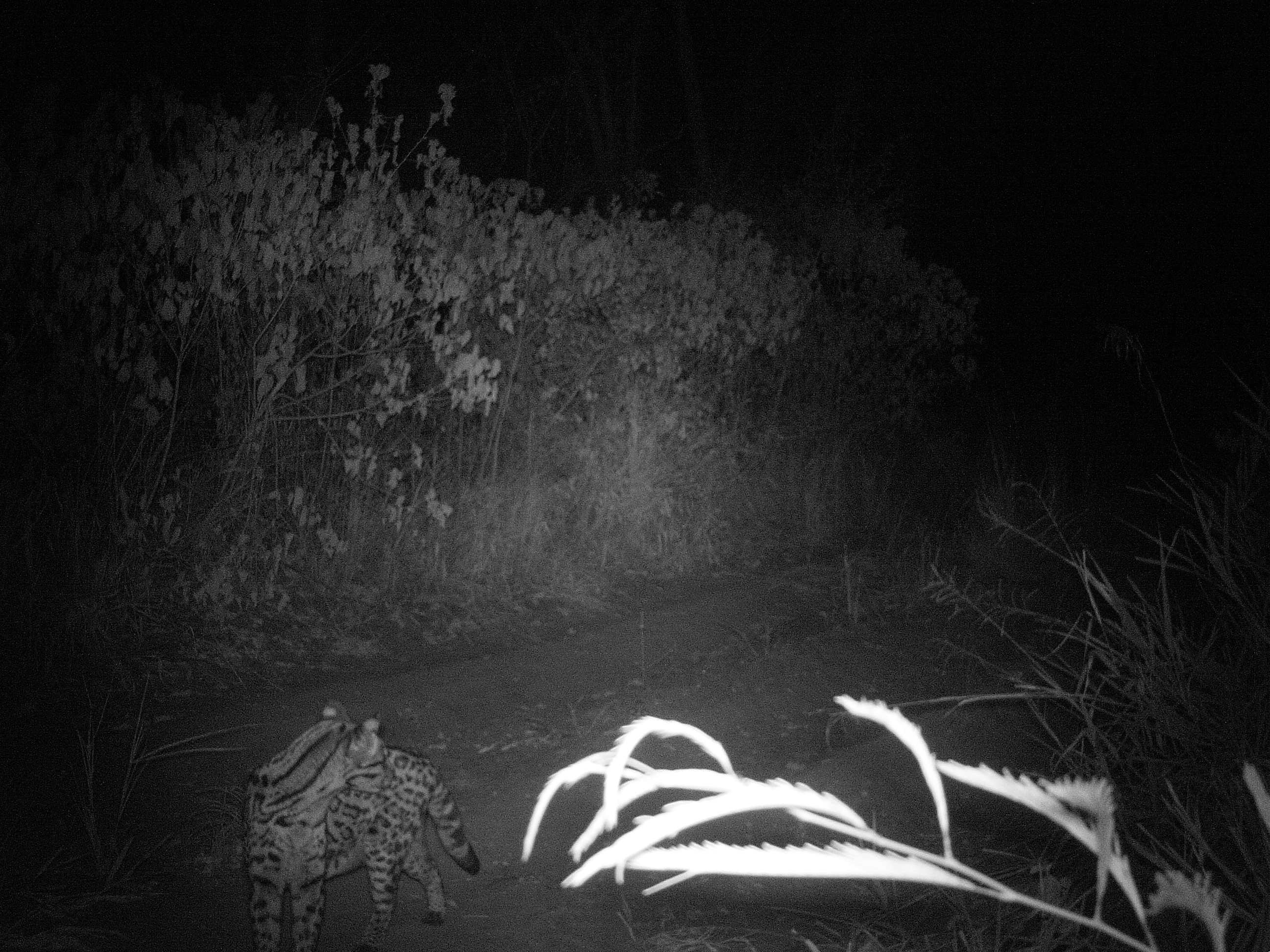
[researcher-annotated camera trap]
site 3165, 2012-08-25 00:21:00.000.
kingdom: Animalia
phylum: Chordata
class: Mammalia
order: Carnivora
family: Felidae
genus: Leopardus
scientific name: Leopardus pardalis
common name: ocelot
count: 1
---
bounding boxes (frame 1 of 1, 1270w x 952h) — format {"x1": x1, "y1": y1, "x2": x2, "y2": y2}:
leopardus pardalis: {"x1": 243, "y1": 700, "x2": 481, "y2": 951}